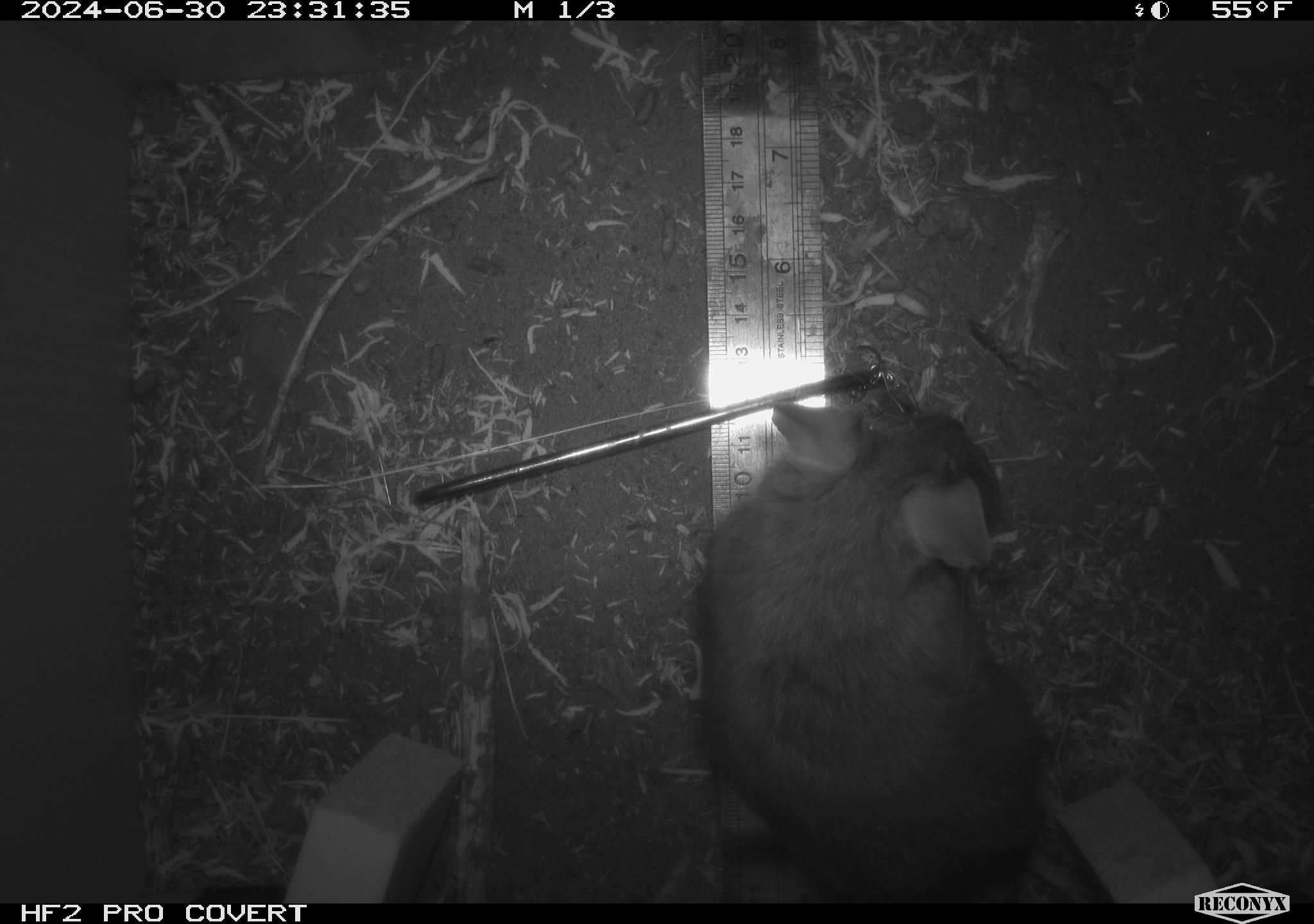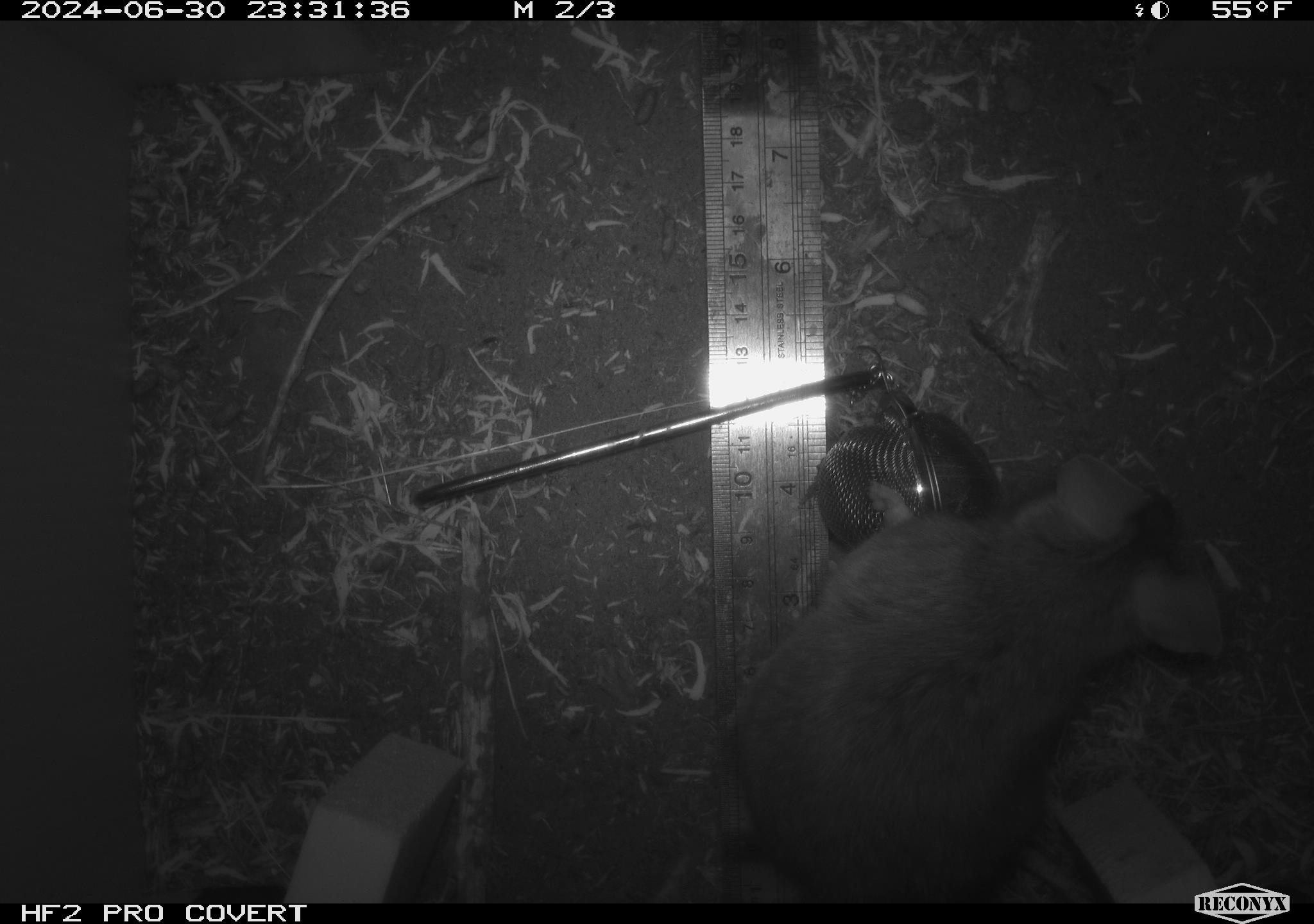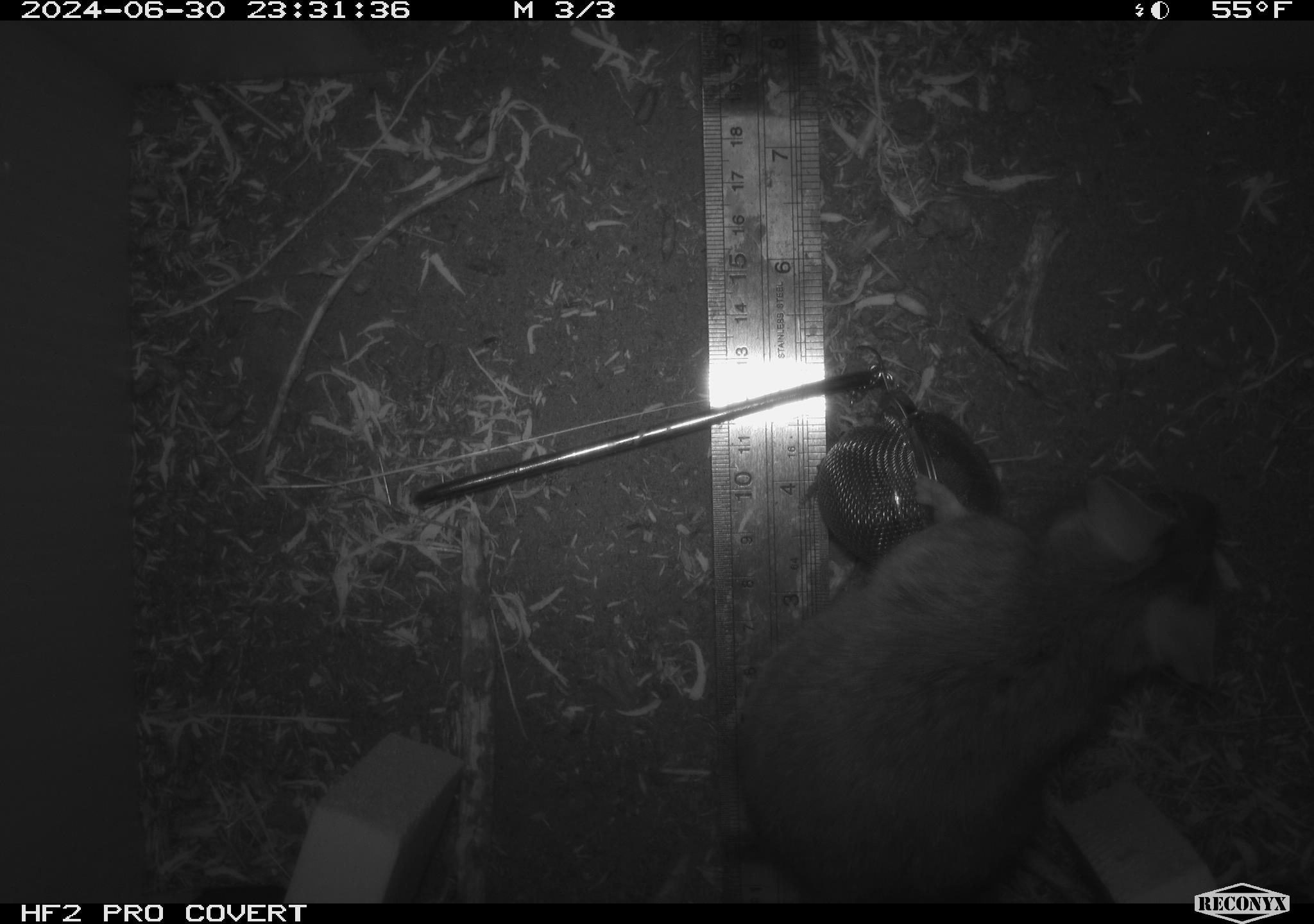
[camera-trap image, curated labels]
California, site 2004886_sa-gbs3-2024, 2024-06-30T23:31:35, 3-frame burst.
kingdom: Animalia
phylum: Chordata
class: Mammalia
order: Rodentia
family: Cricetidae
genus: Neotoma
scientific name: Neotoma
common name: pack rat or woodrat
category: neotoma species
Neotoma species (pack rat or woodrat) (Neotoma).